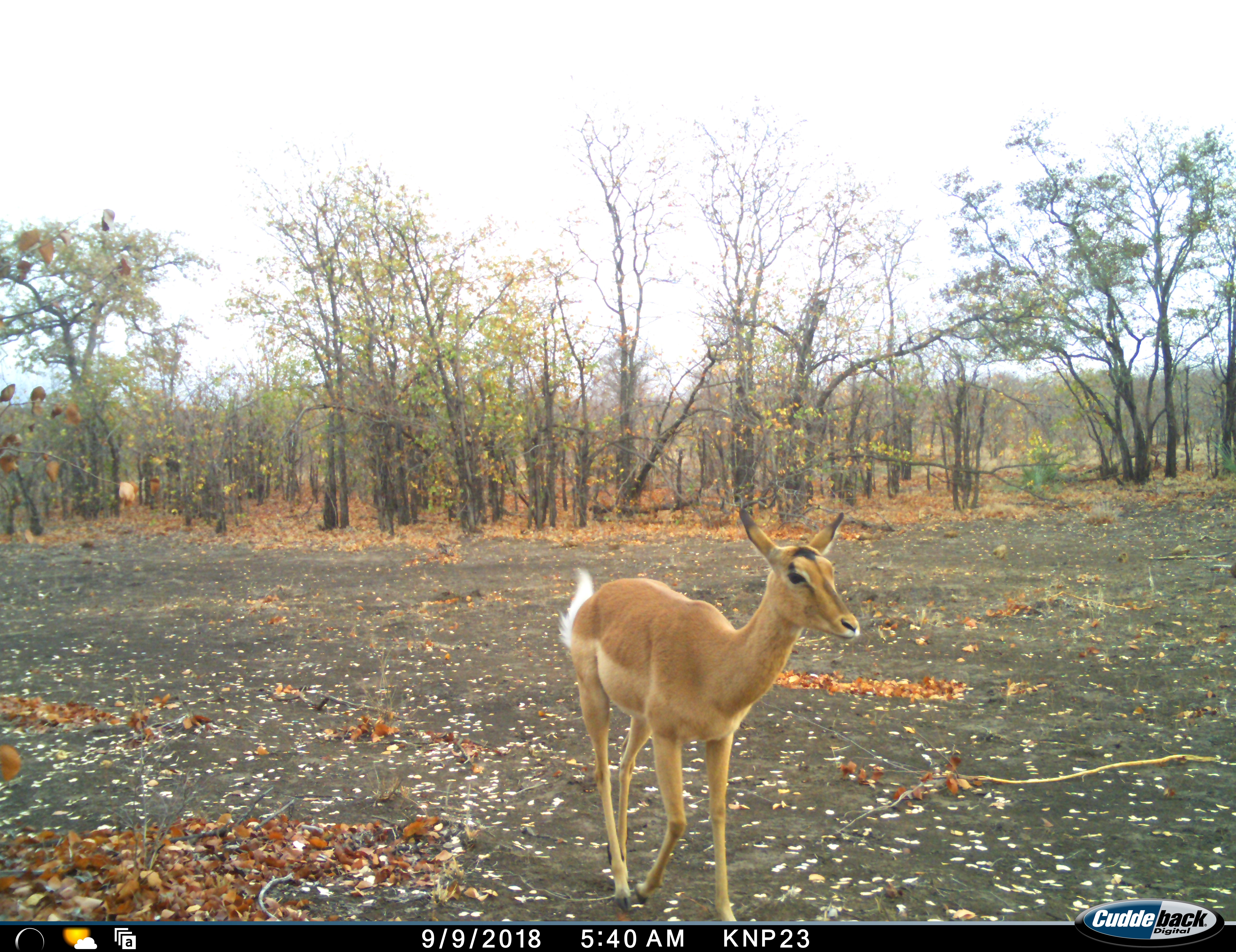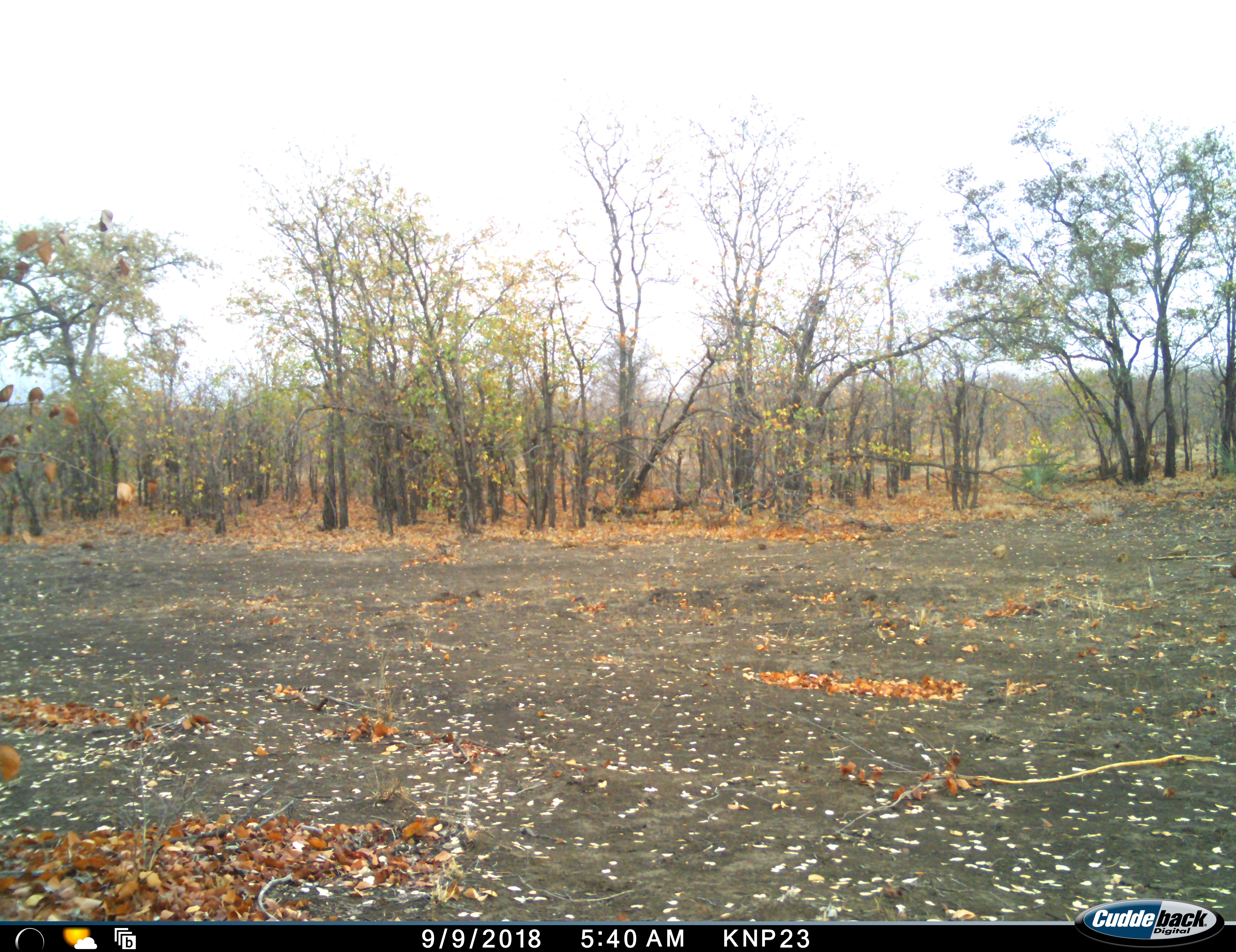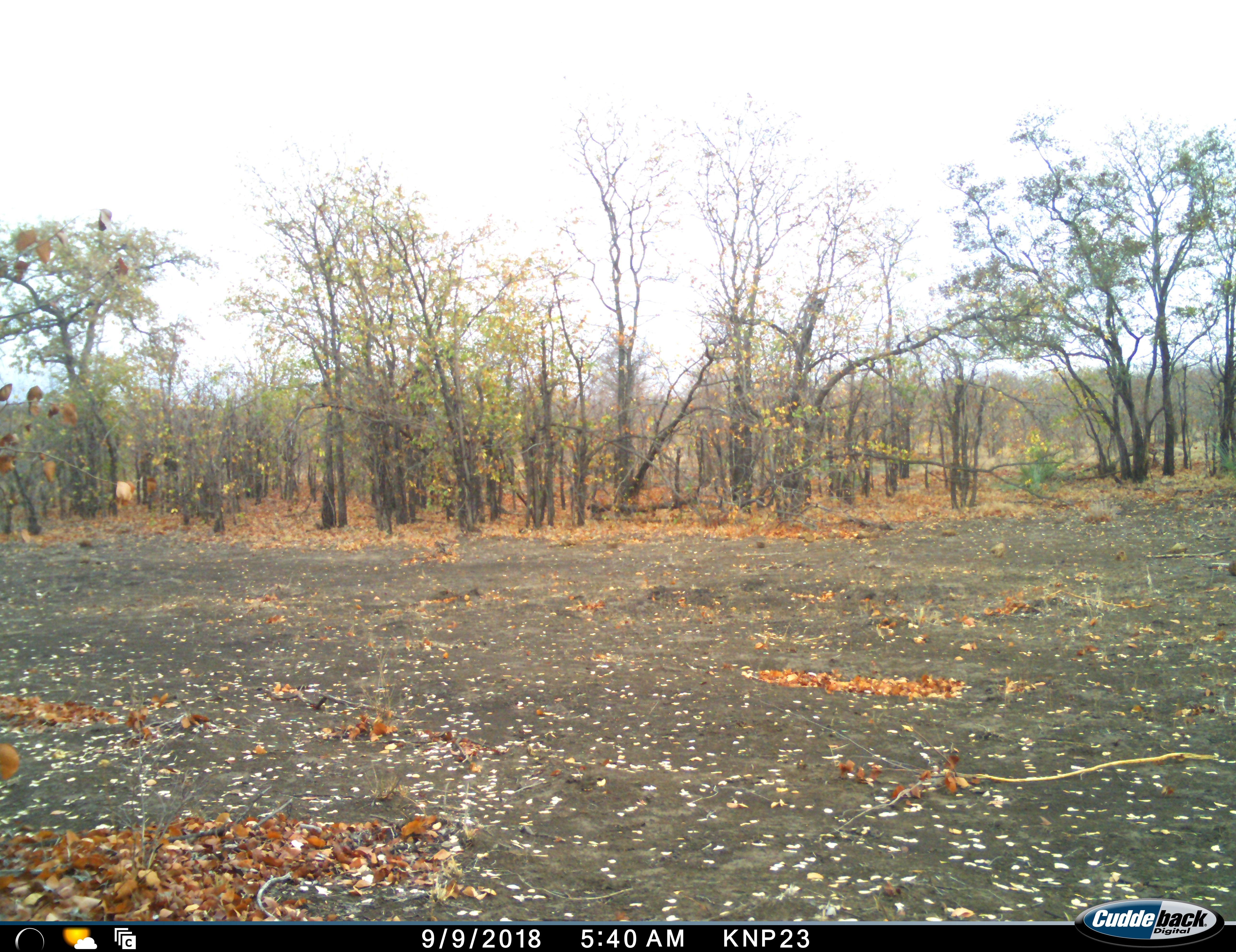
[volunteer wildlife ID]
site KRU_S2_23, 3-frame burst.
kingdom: Animalia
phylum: Chordata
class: Mammalia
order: Artiodactyla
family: Bovidae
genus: Aepyceros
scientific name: Aepyceros melampus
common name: impala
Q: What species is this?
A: Impala (Aepyceros melampus).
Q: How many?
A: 1.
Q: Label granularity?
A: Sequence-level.